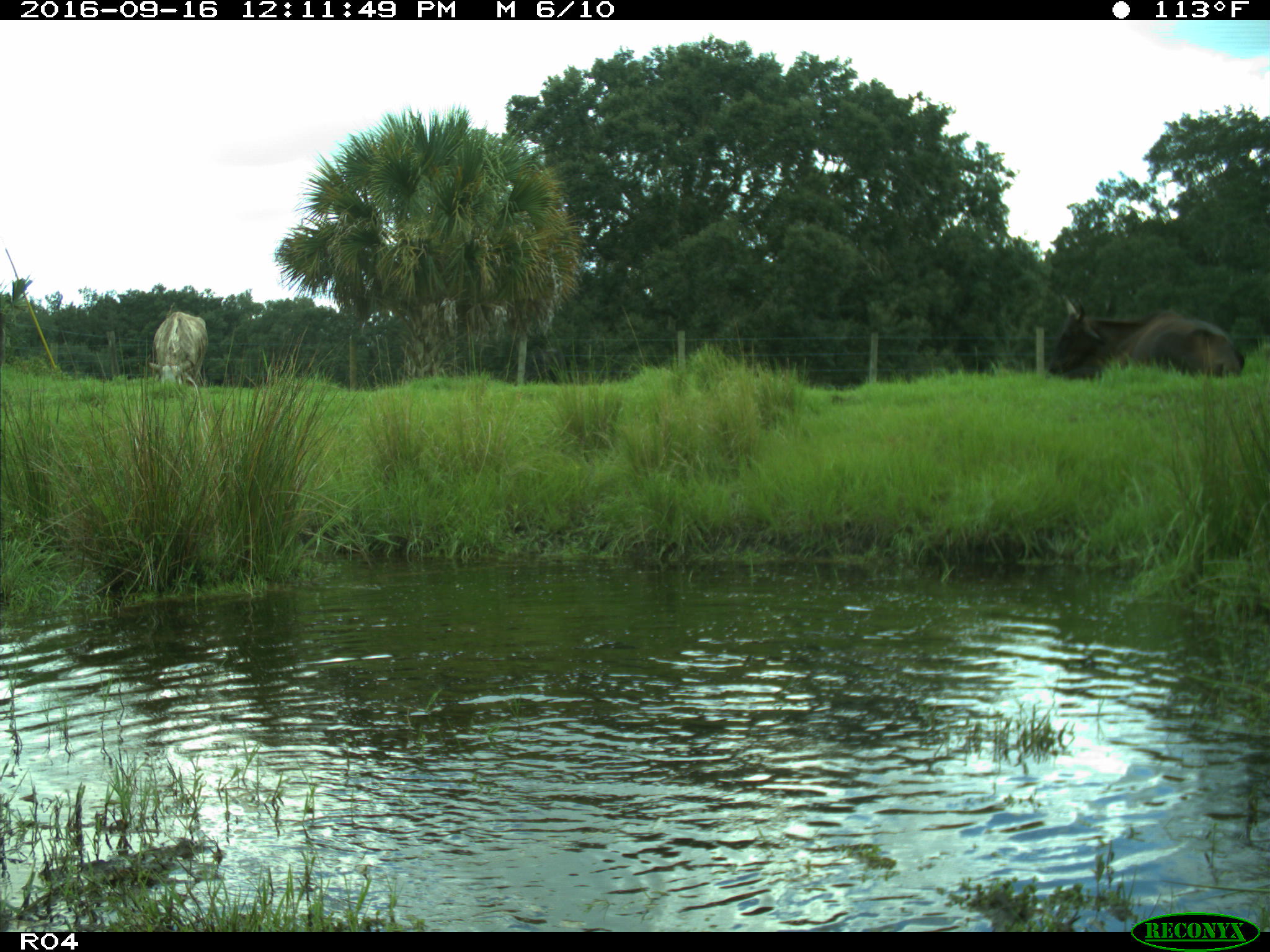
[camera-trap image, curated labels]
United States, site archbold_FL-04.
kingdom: Animalia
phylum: Chordata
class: Mammalia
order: Artiodactyla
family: Bovidae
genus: Bos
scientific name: Bos taurus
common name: domestic cow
Bos taurus (domestic cow).